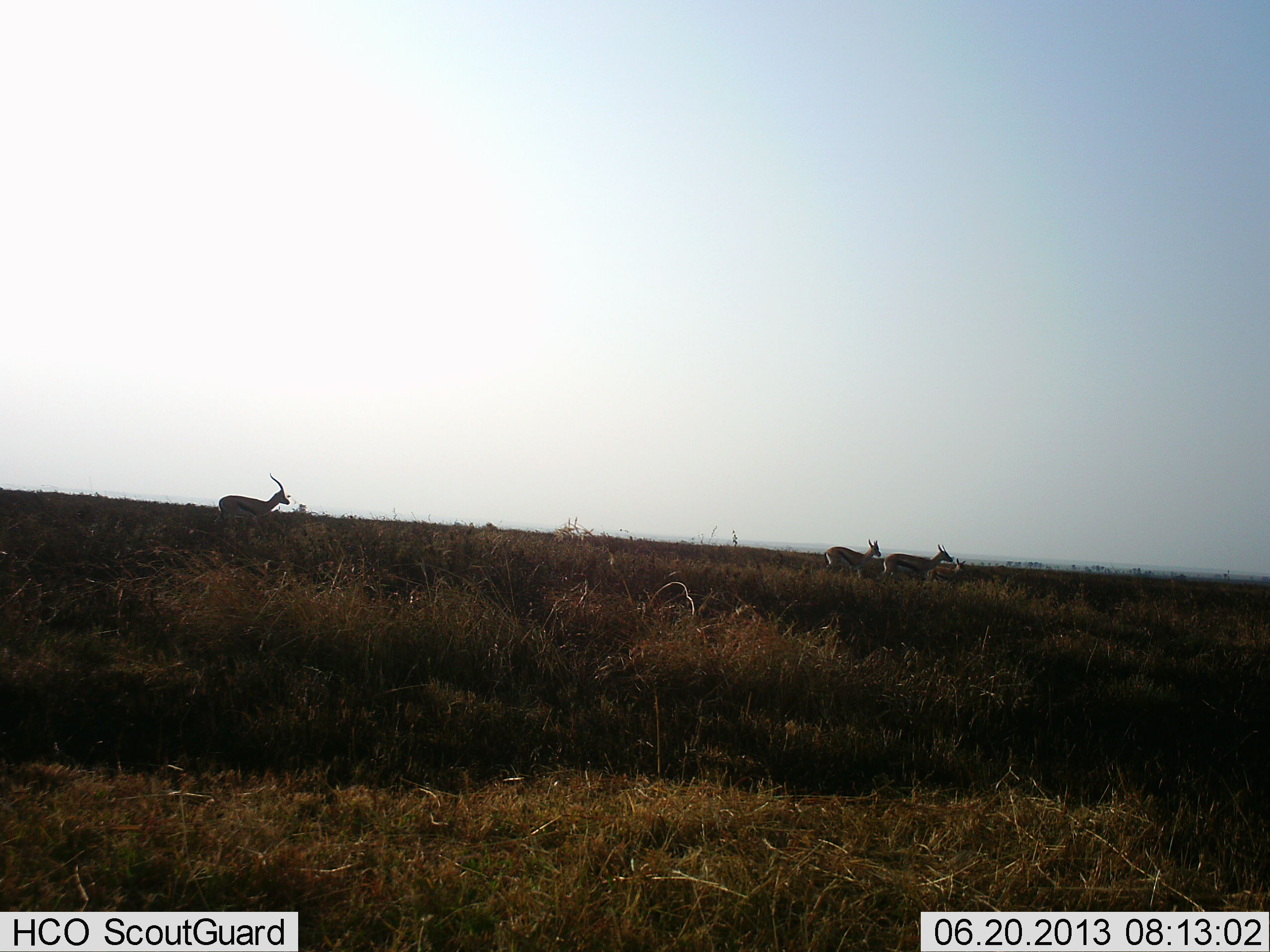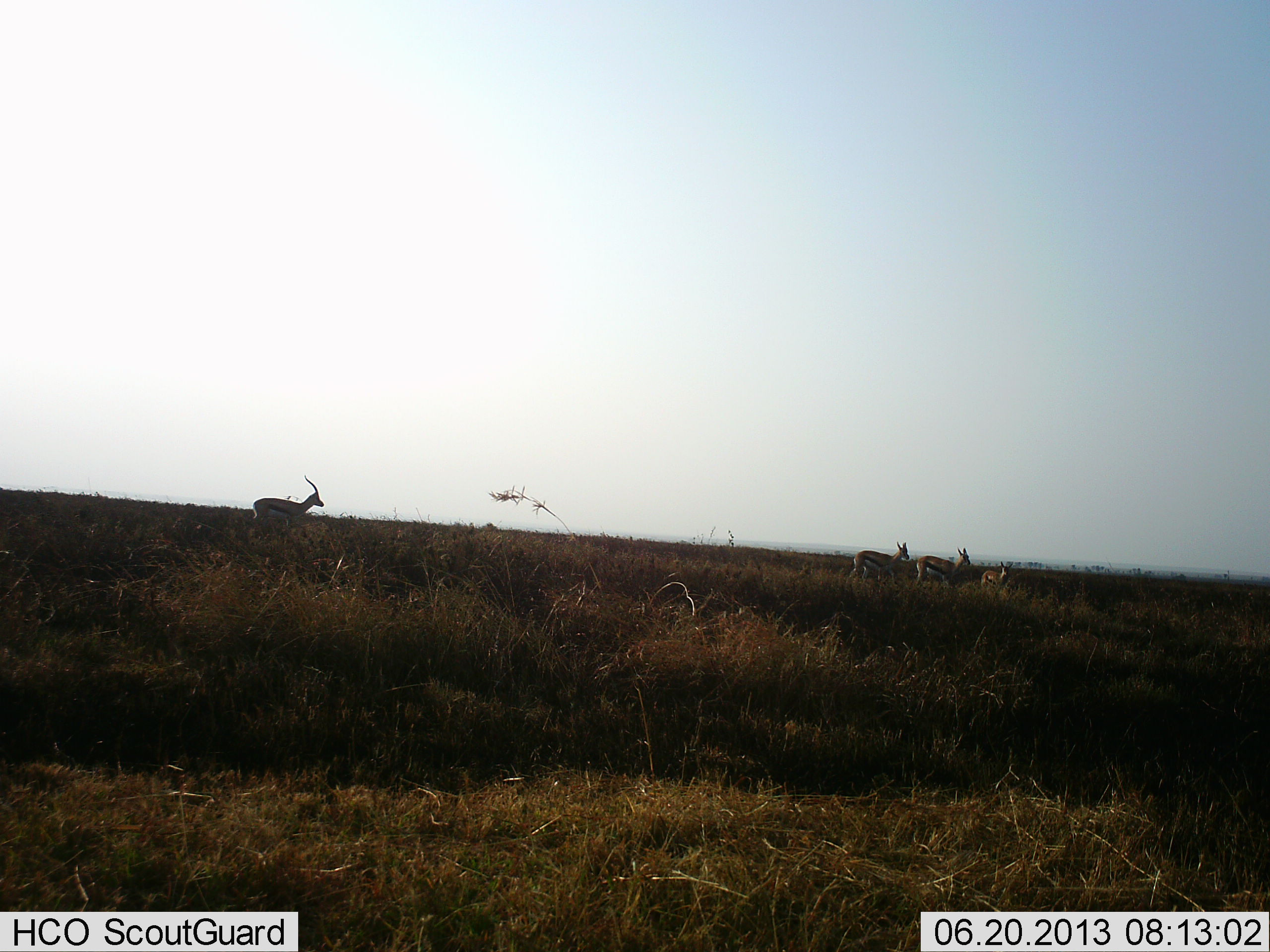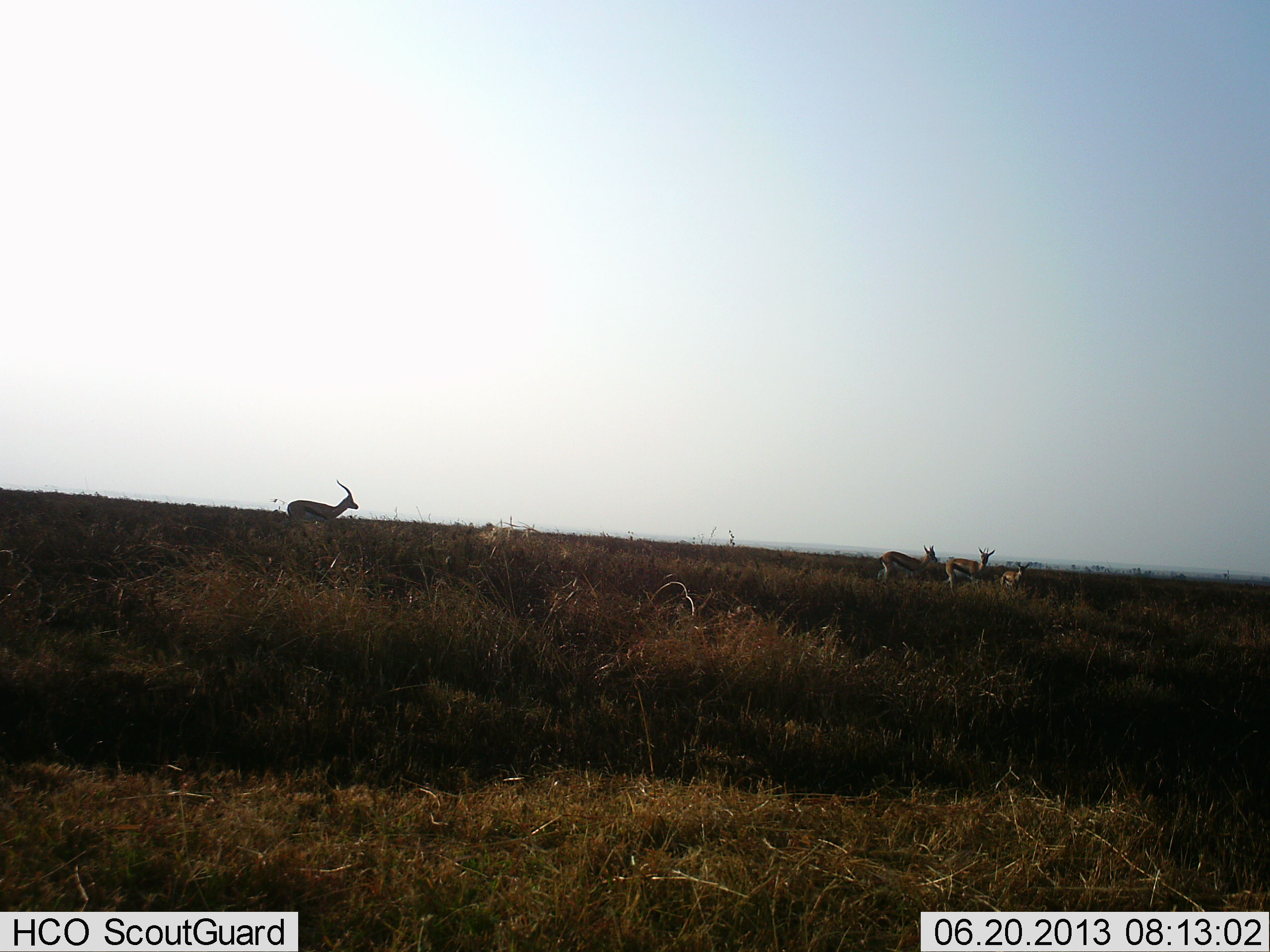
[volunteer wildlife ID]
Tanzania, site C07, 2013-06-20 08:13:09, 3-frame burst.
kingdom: Animalia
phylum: Chordata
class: Mammalia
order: Artiodactyla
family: Bovidae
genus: Eudorcas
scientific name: Eudorcas thomsonii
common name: thomson's gazelle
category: gazellethomsons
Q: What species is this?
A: Gazellethomsons (thomson's gazelle) (Eudorcas thomsonii).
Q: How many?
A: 4.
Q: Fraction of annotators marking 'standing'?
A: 5%.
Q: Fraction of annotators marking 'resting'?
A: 0%.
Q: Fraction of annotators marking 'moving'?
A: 95%.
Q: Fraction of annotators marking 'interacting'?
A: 0%.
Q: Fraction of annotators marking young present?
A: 11%.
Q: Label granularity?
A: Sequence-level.